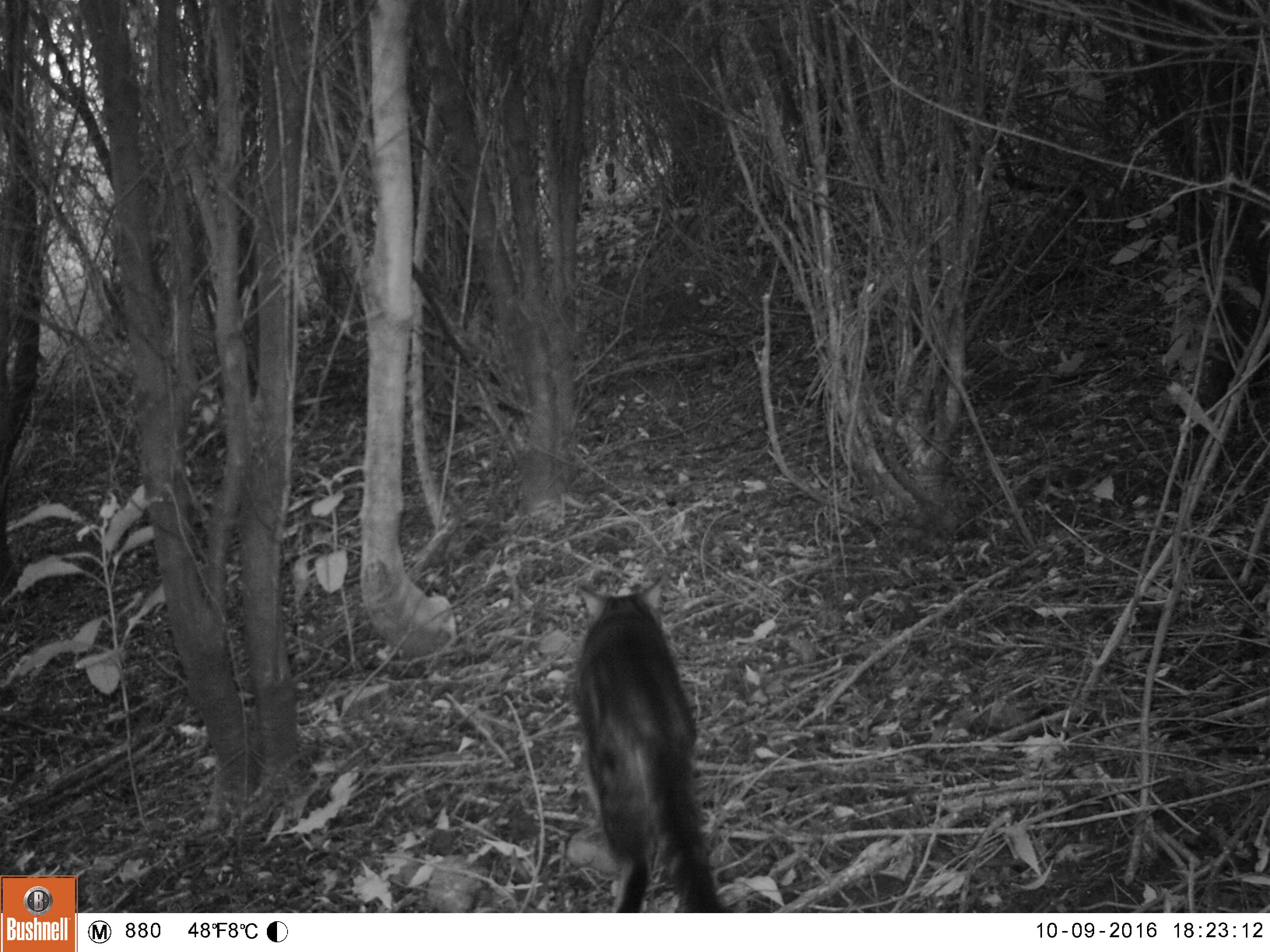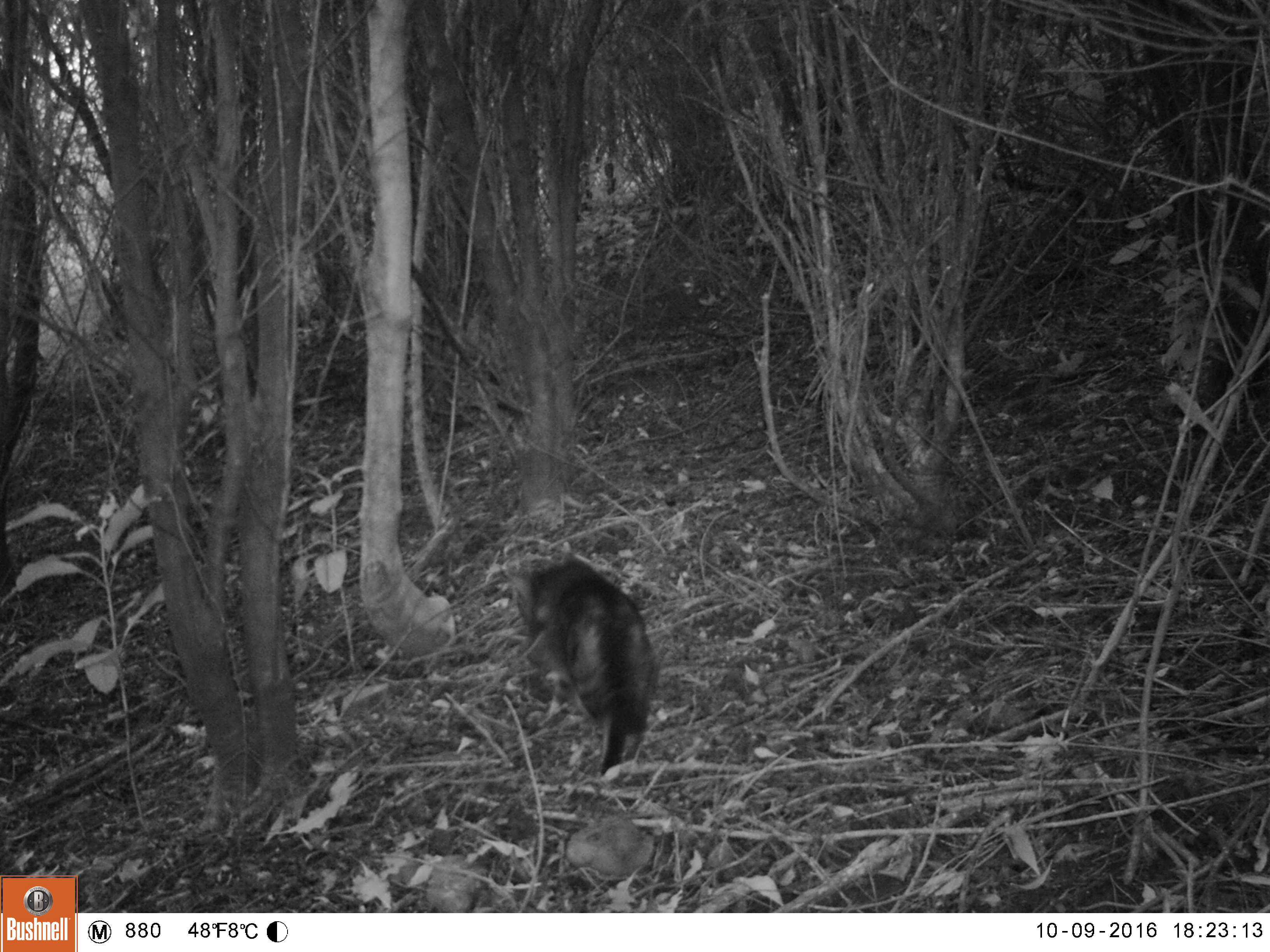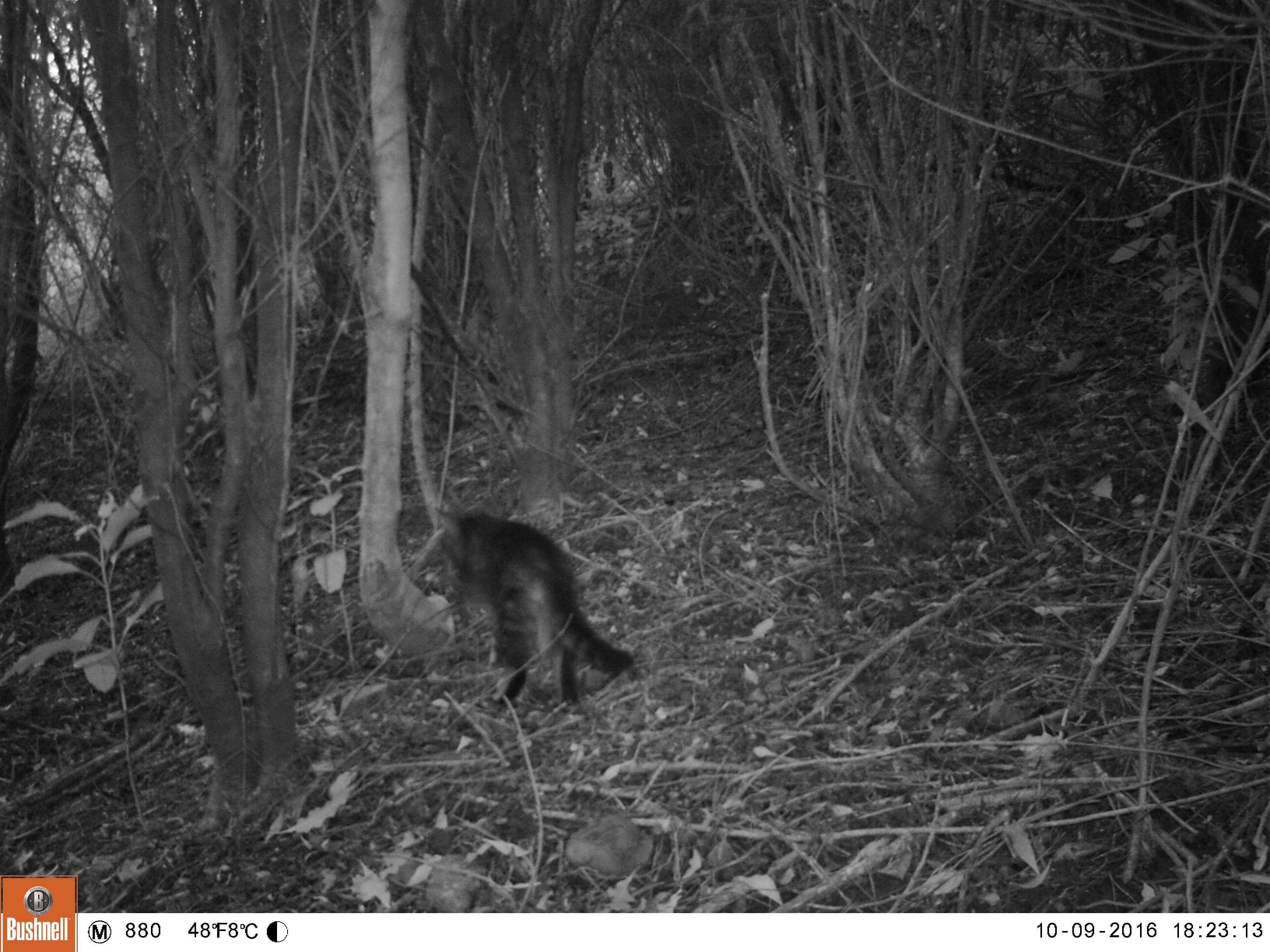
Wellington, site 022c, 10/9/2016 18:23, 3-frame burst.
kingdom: Animalia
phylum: Chordata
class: Mammalia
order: Carnivora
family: Felidae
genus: Felis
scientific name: Felis catus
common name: cat